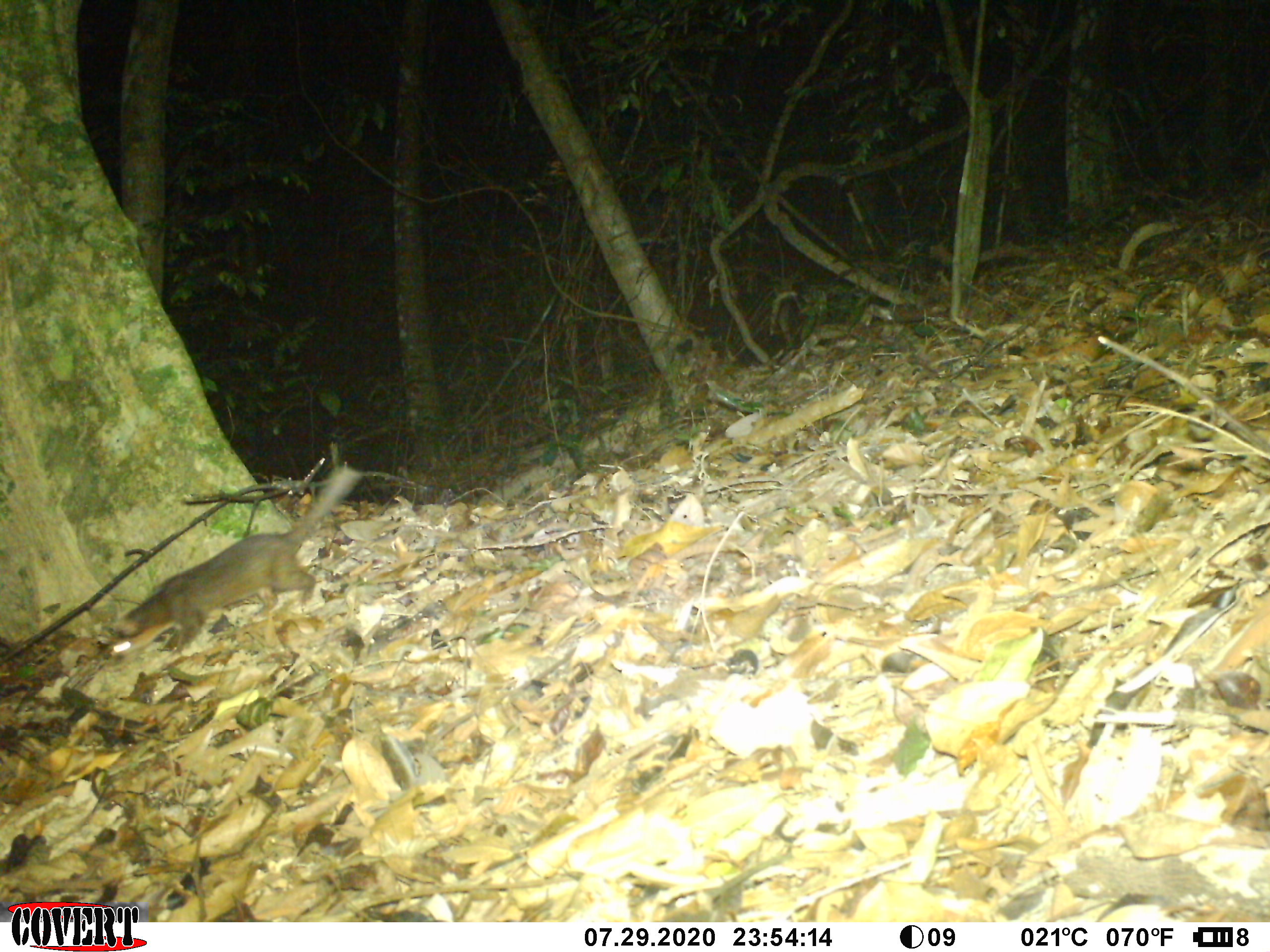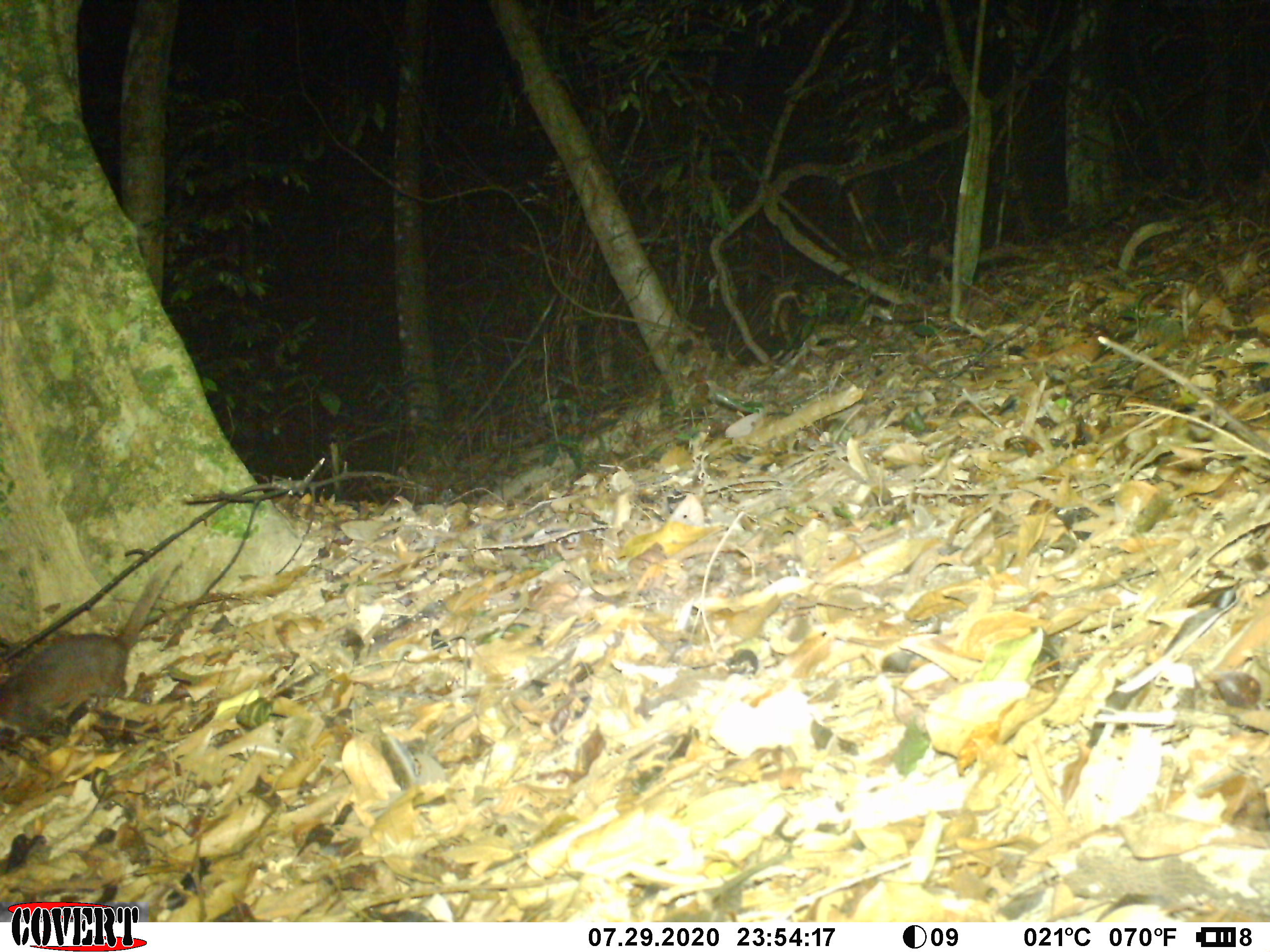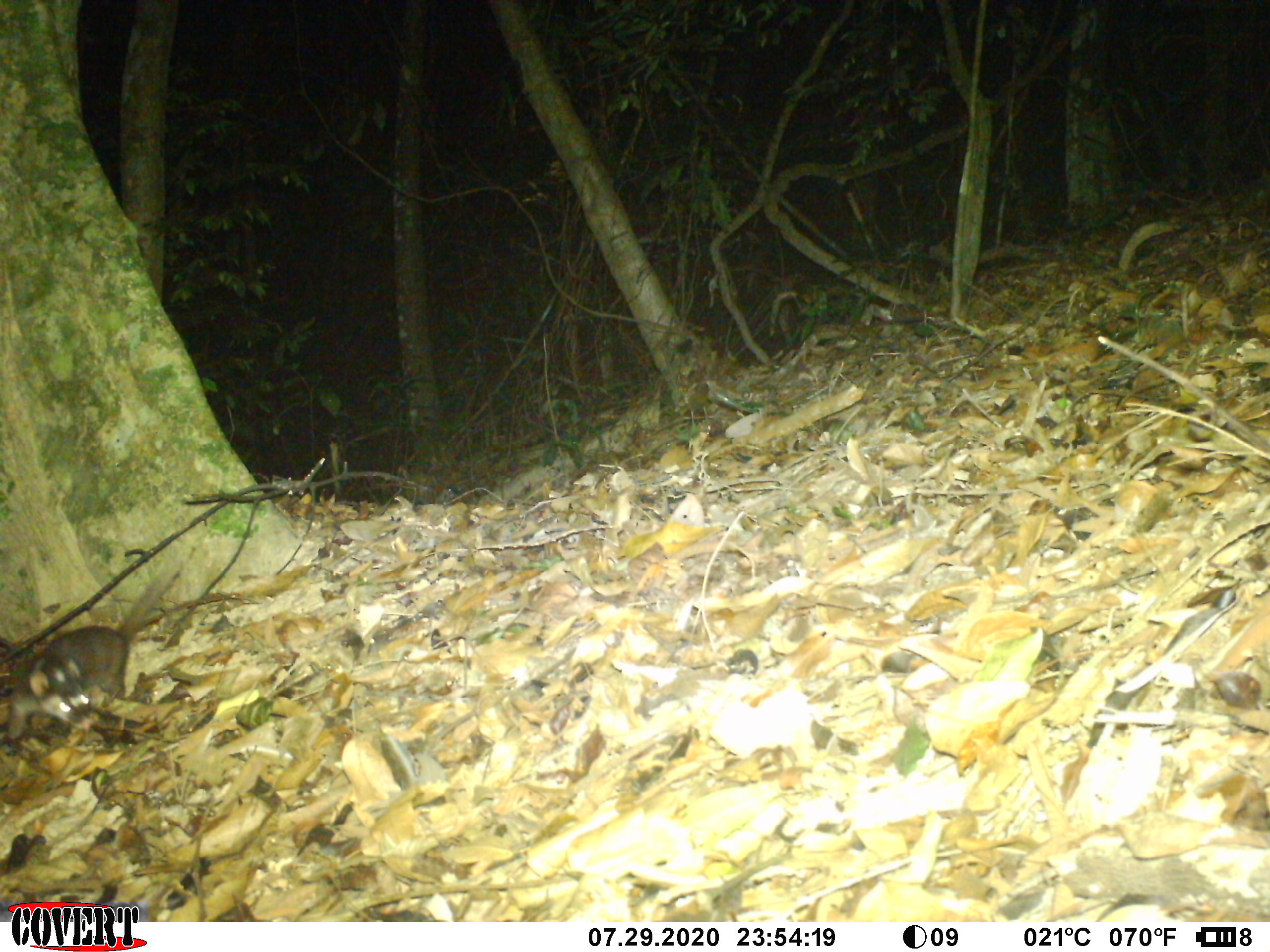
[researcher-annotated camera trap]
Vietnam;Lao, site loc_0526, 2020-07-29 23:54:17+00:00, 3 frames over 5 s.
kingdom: Animalia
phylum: Chordata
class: Mammalia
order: Carnivora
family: Mustelidae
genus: Melogale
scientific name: Melogale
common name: ferret badger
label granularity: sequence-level